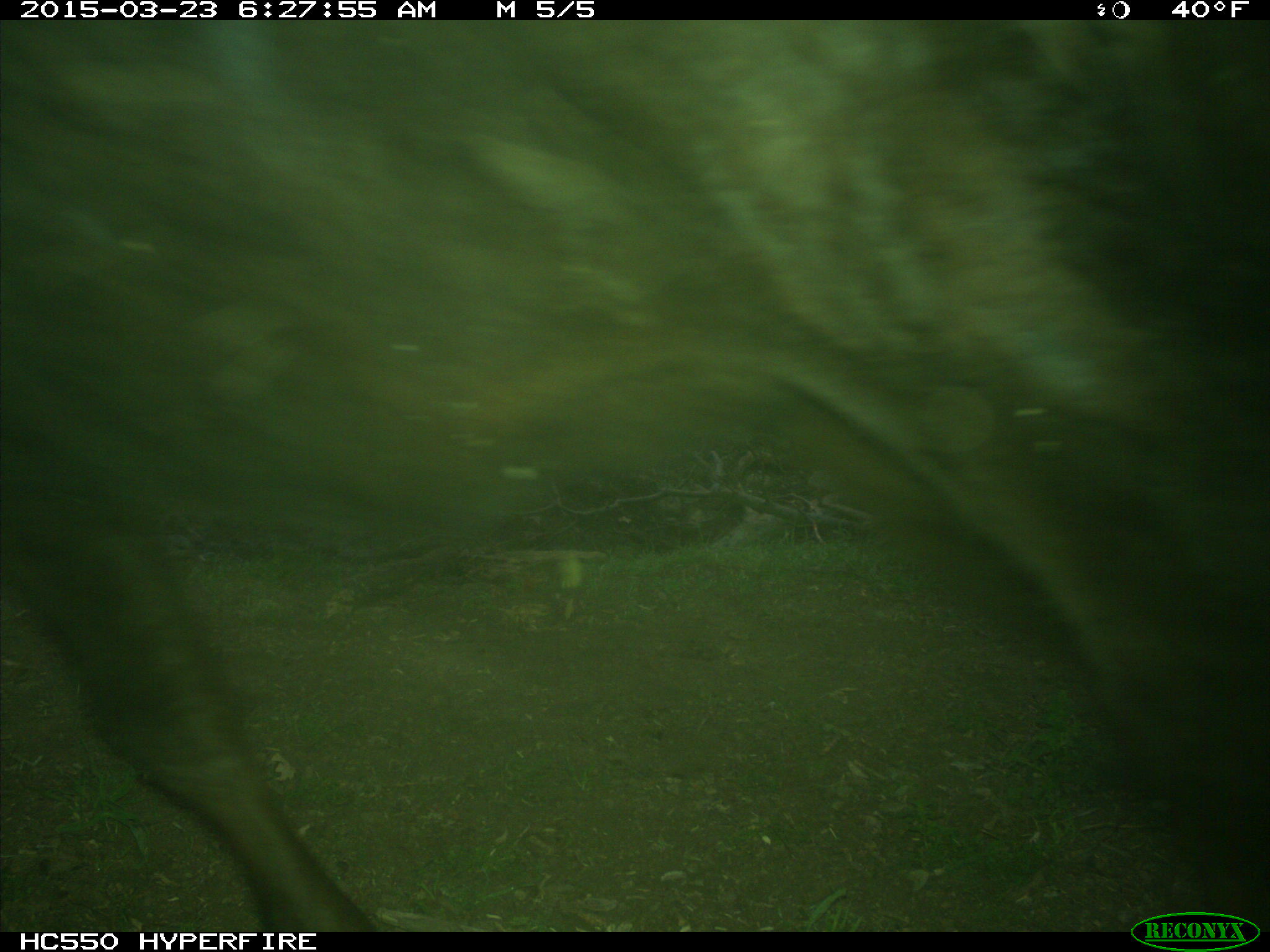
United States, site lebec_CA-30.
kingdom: Animalia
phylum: Chordata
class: Mammalia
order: Artiodactyla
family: Bovidae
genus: Bos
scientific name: Bos taurus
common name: domestic cow